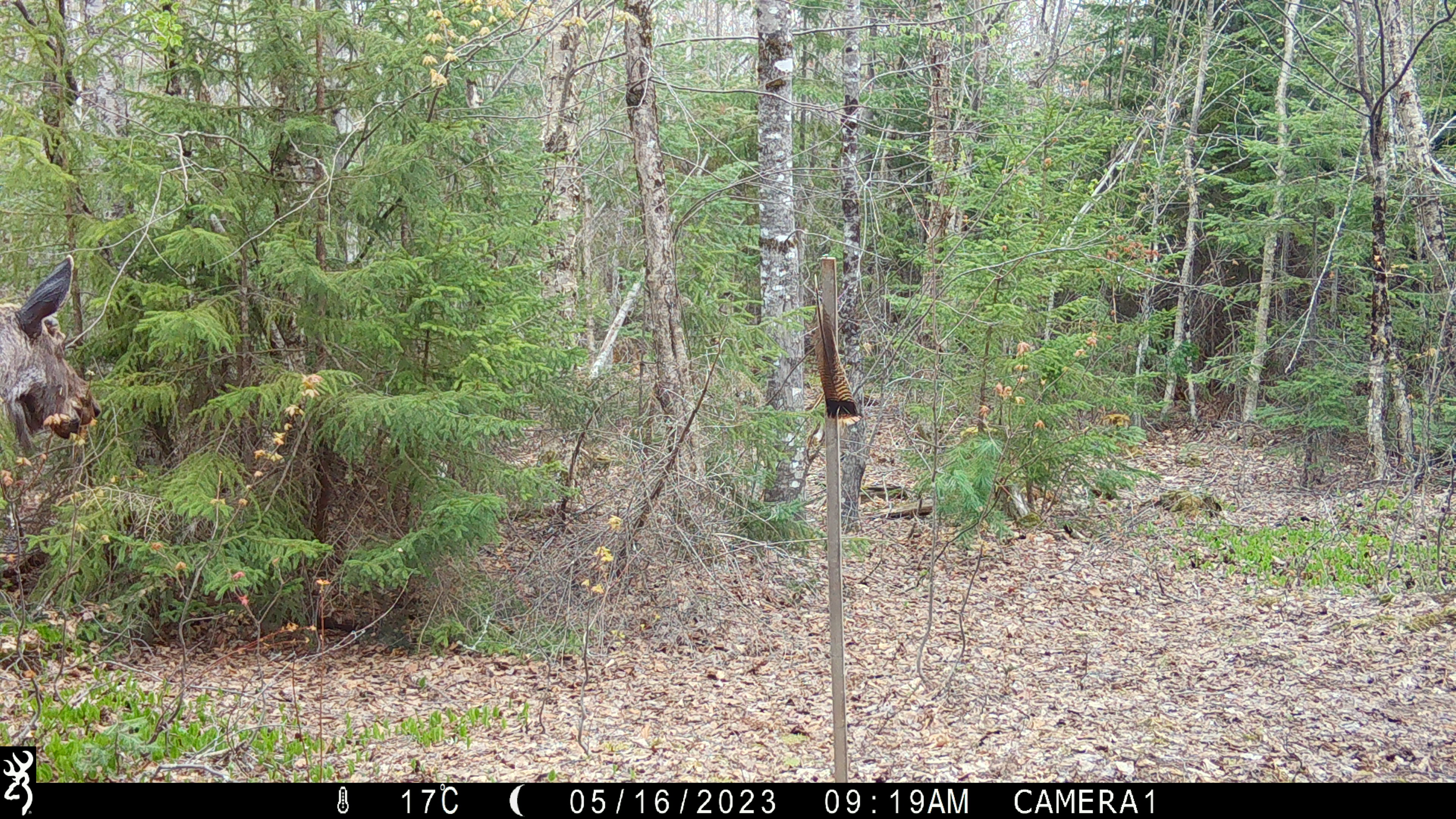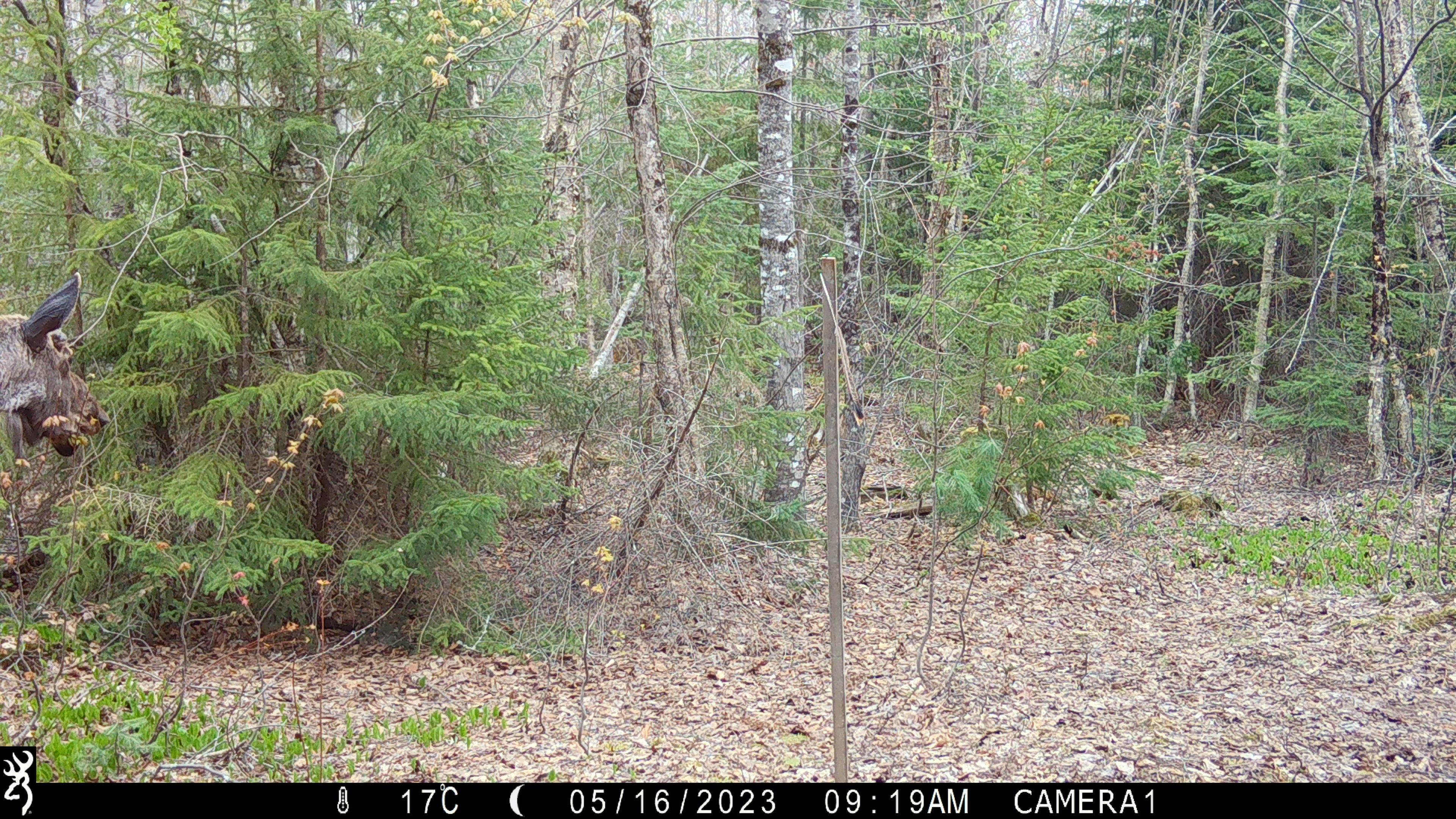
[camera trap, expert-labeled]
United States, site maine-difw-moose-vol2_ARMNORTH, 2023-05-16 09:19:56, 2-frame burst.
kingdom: Animalia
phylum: Chordata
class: Mammalia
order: Artiodactyla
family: Cervidae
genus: Alces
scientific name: Alces alces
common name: moose